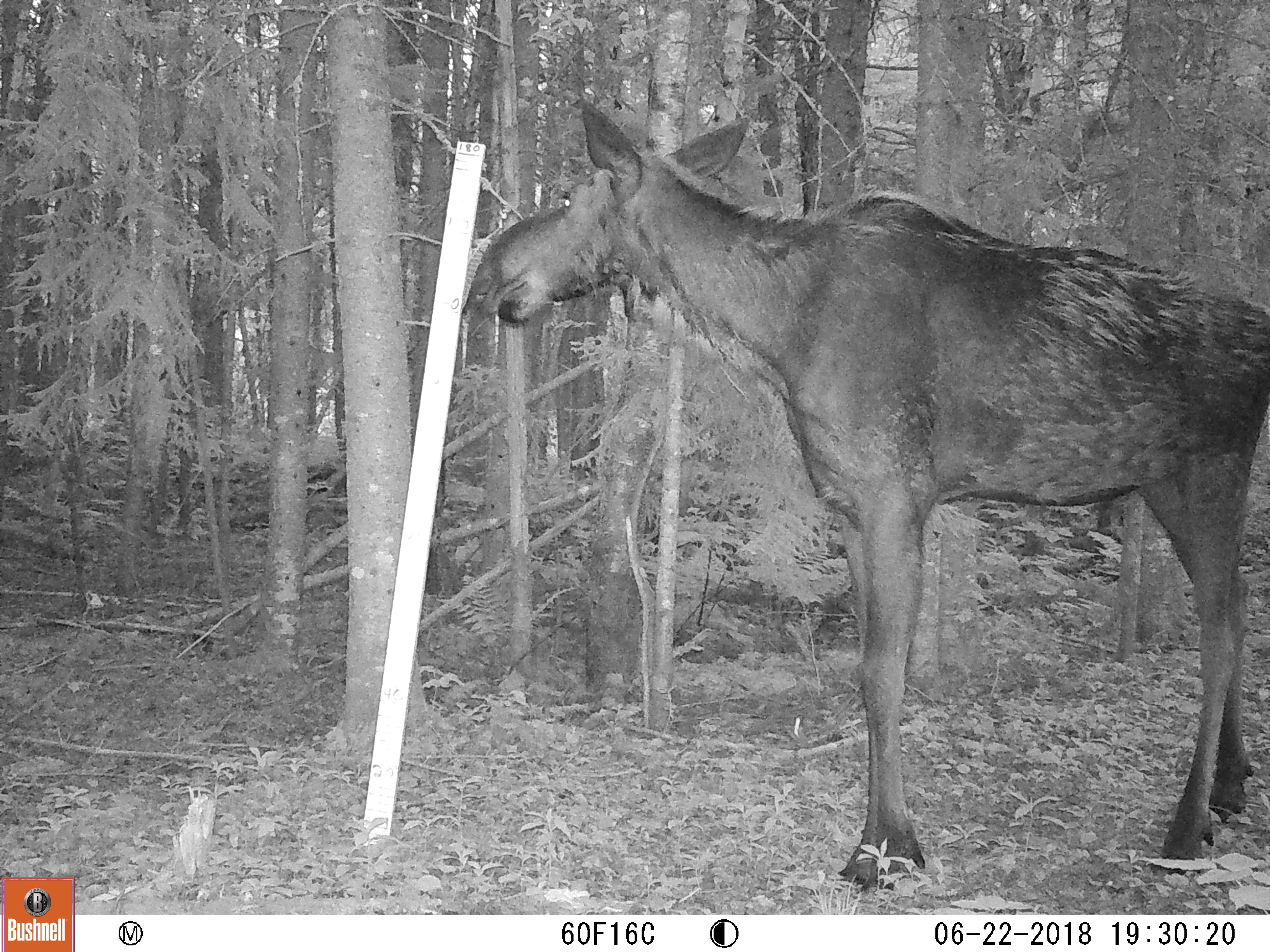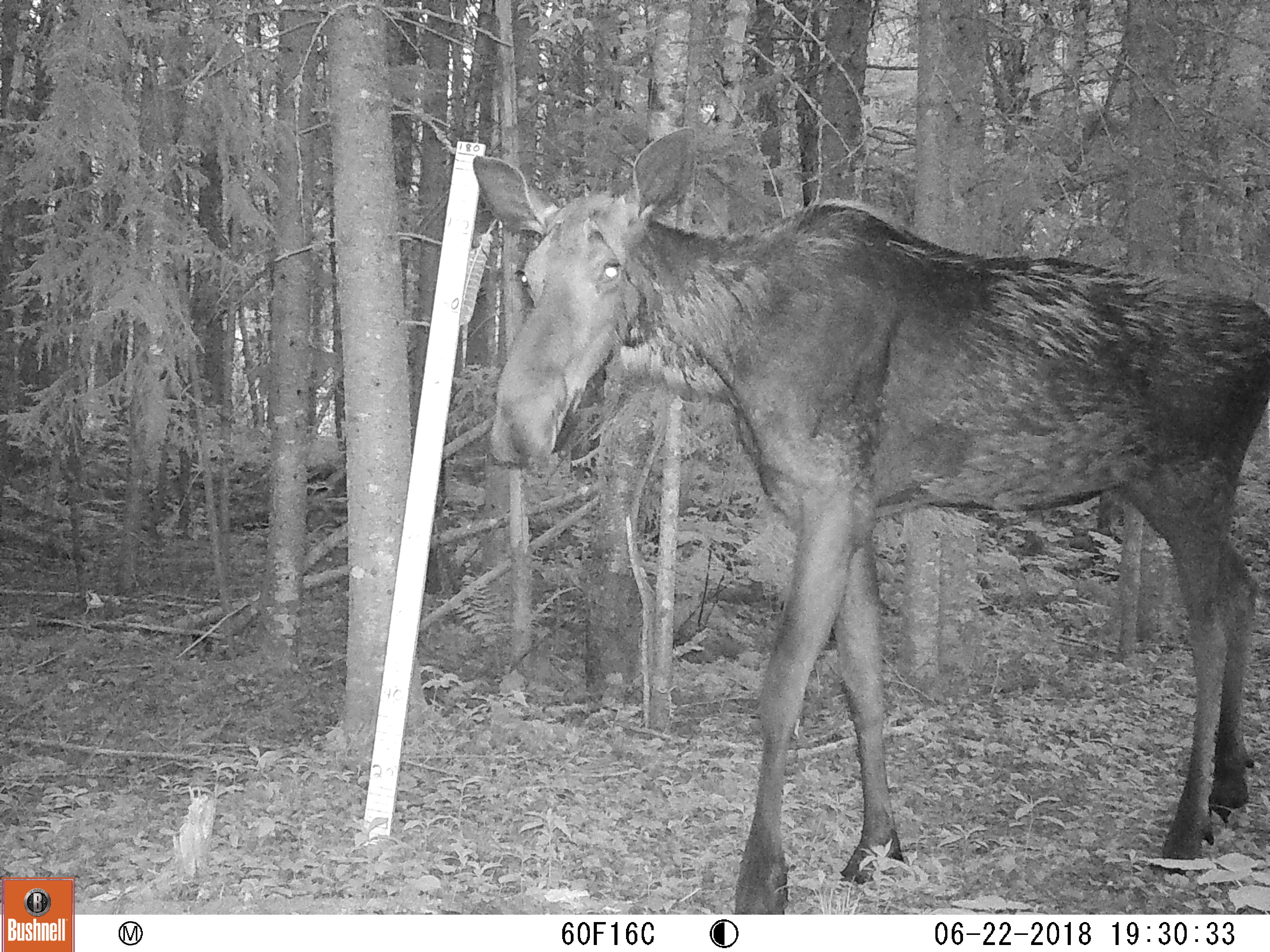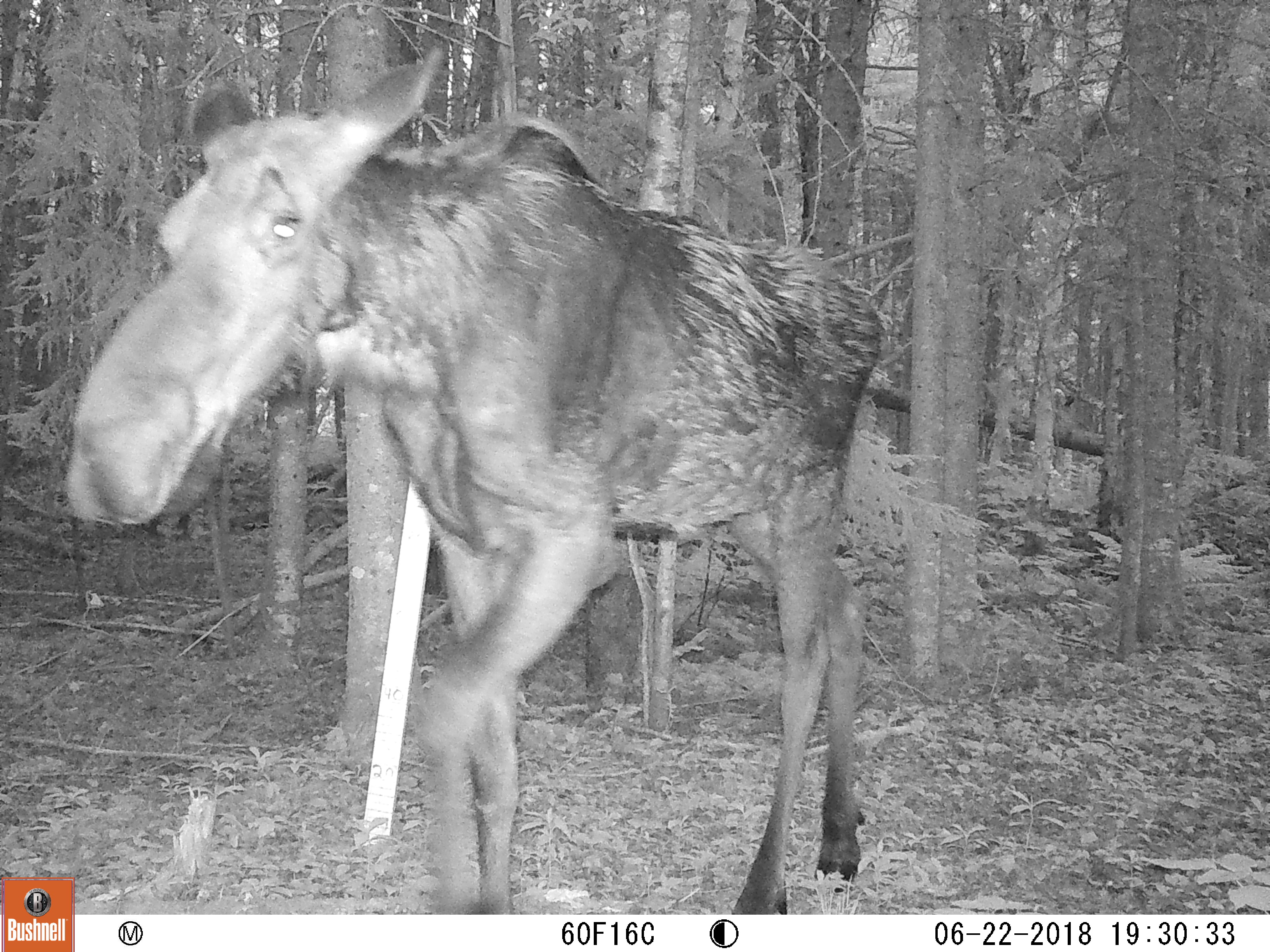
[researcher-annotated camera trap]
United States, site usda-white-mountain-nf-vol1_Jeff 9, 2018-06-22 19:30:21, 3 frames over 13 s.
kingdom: Animalia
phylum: Chordata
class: Mammalia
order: Artiodactyla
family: Cervidae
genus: Alces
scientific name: Alces alces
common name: moose